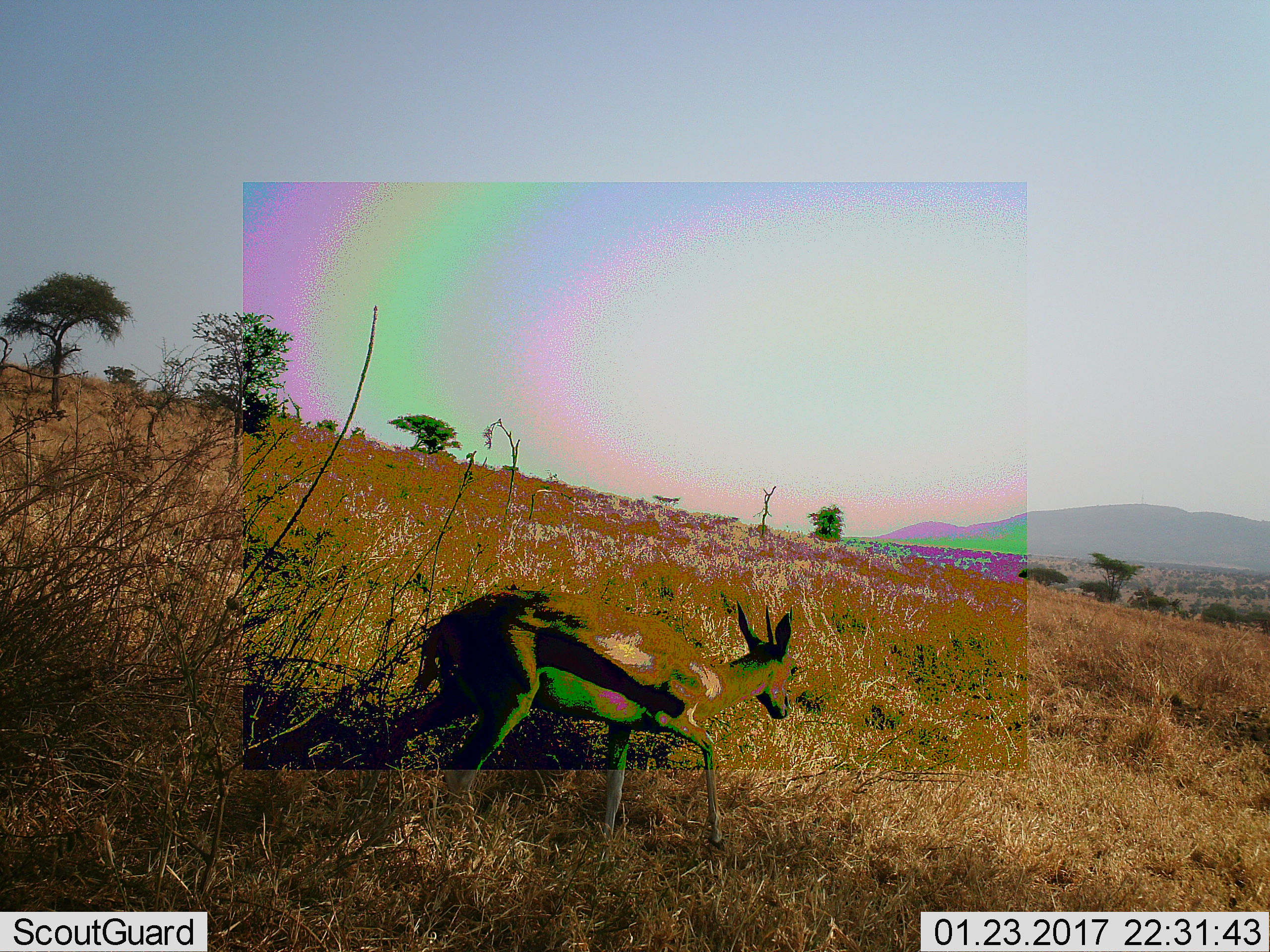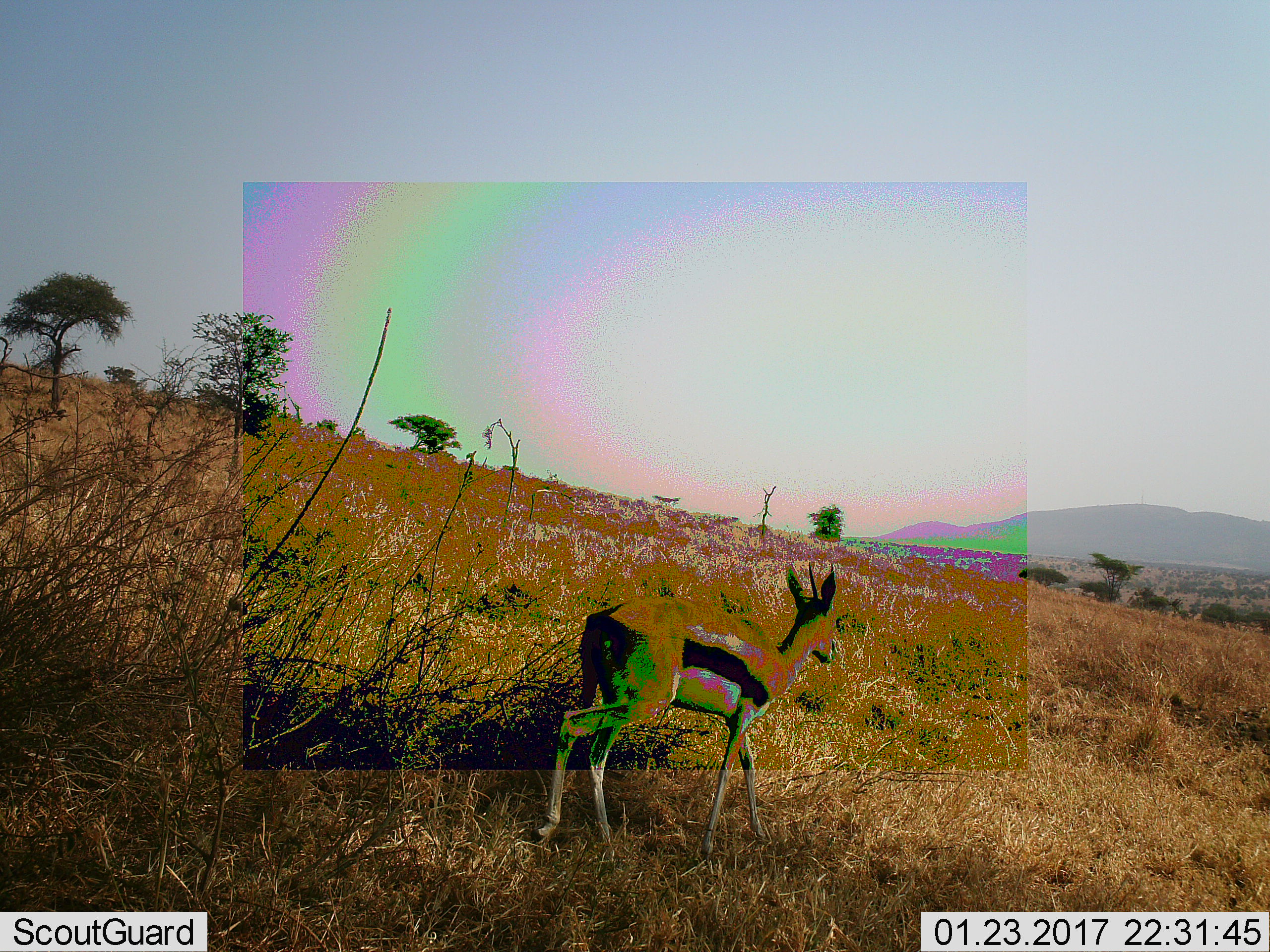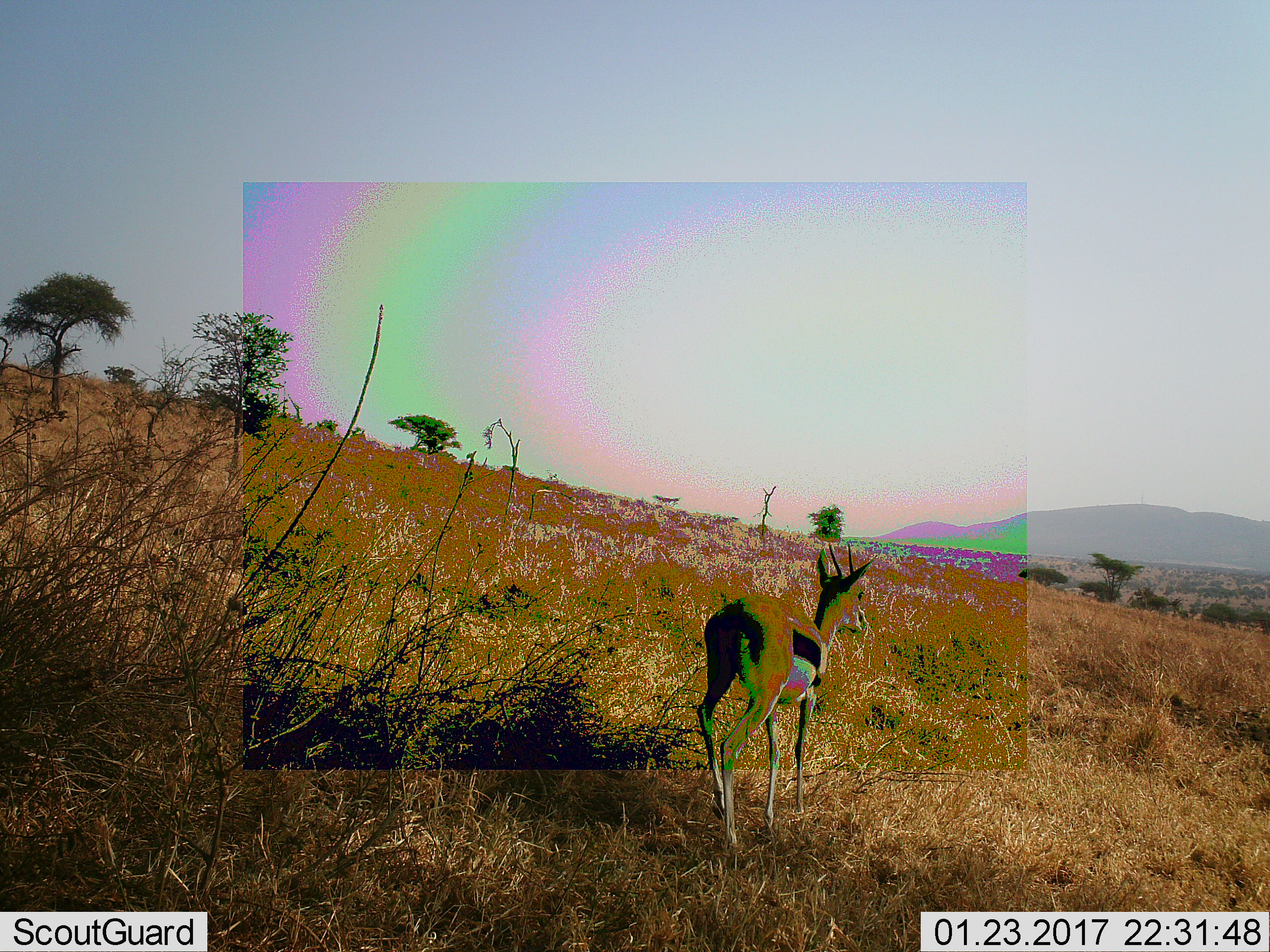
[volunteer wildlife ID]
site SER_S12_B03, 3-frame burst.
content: unidentified animal